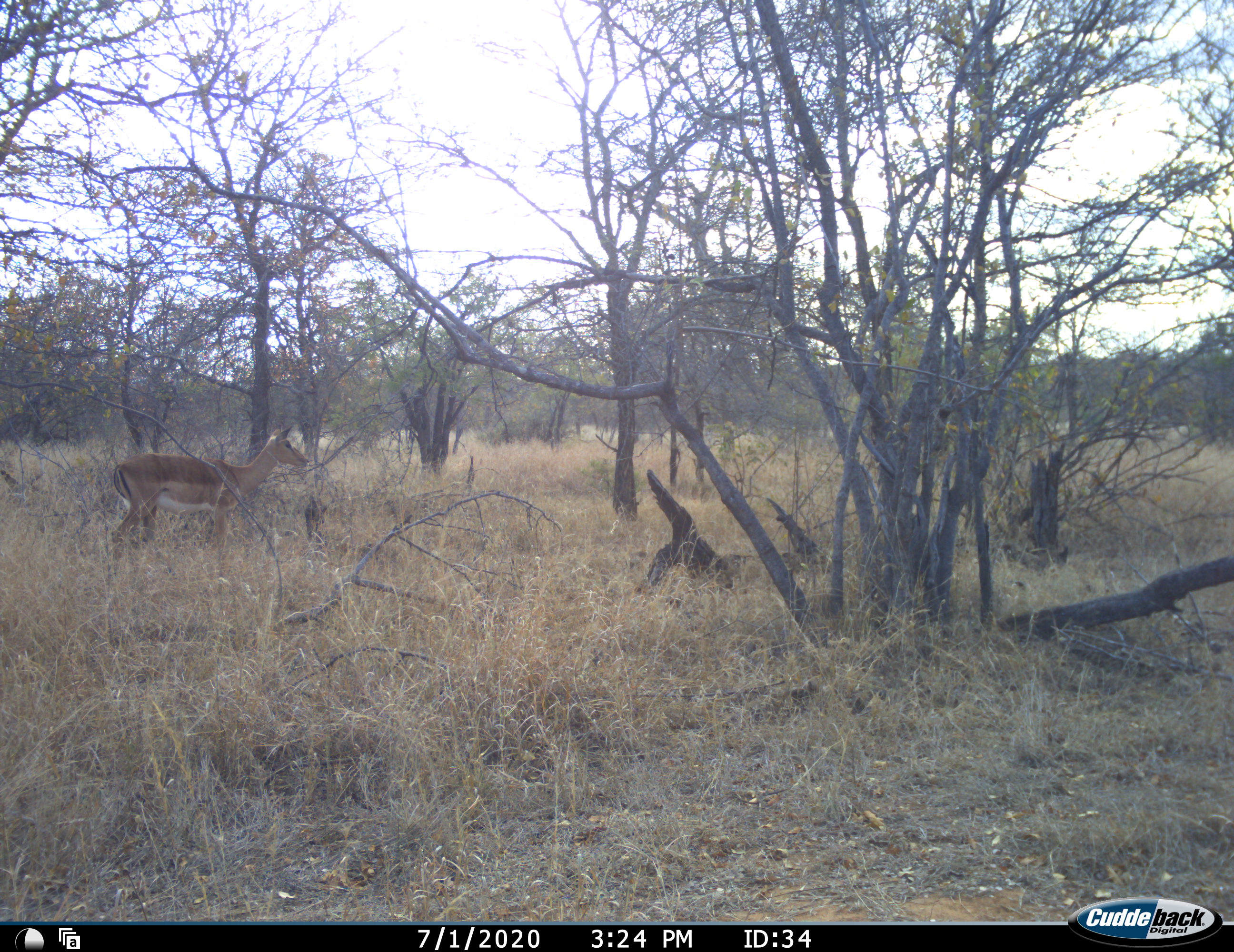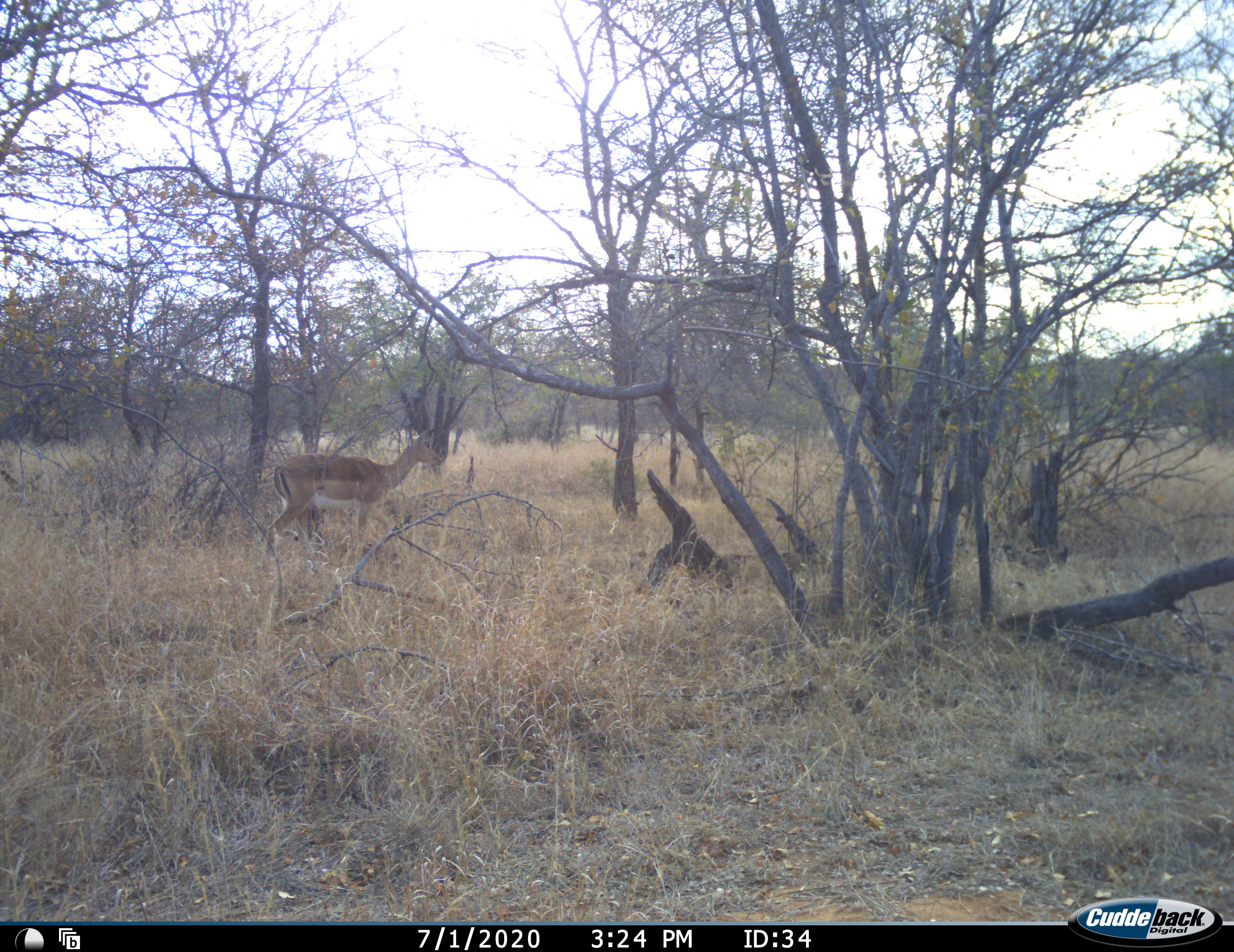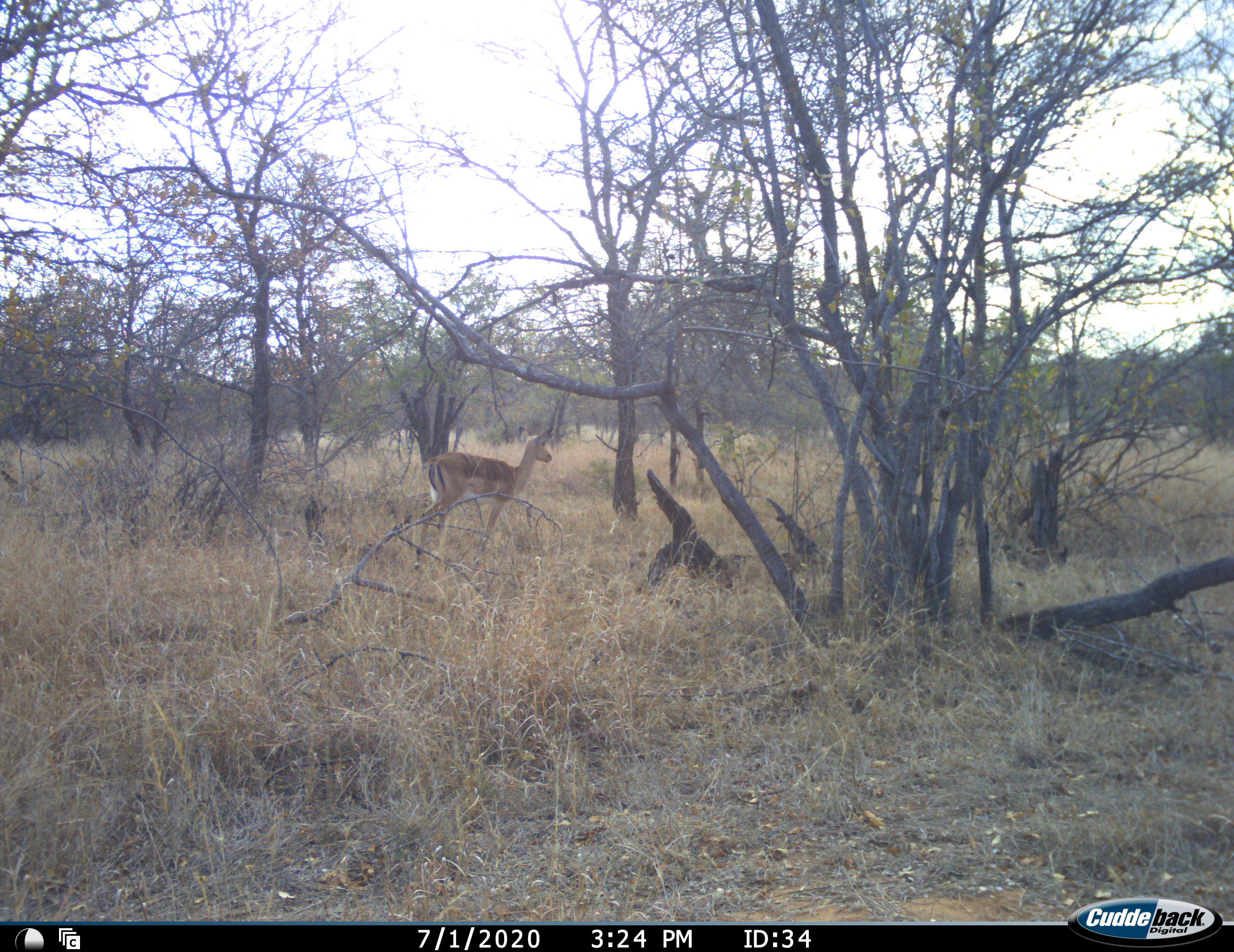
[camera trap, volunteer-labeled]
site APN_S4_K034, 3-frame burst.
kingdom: Animalia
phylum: Chordata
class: Mammalia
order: Artiodactyla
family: Bovidae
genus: Aepyceros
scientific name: Aepyceros melampus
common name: impala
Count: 1.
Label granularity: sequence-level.